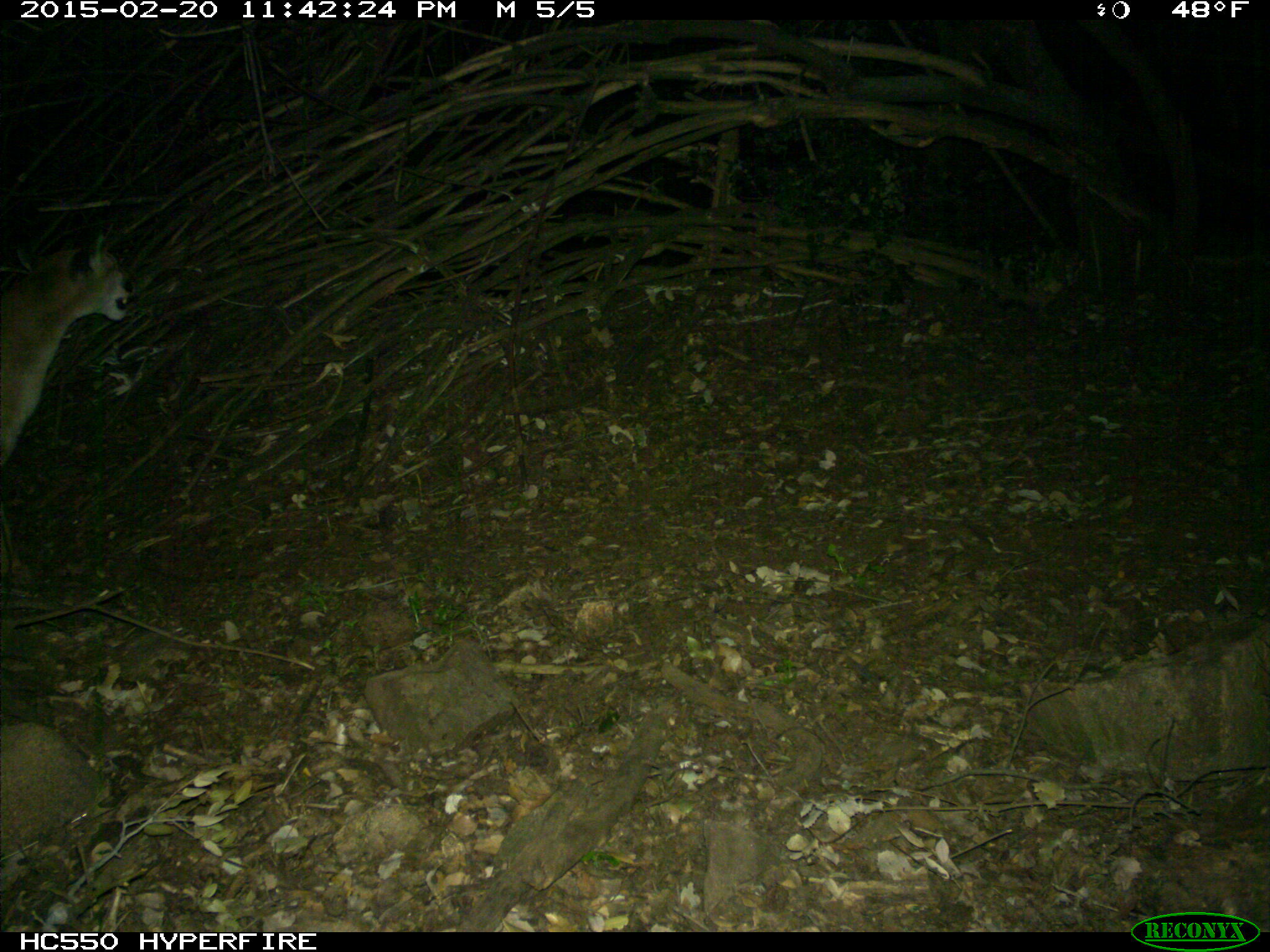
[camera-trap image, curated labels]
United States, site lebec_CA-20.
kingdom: Animalia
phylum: Chordata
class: Mammalia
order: Carnivora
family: Felidae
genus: Puma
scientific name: Puma concolor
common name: mountain lion